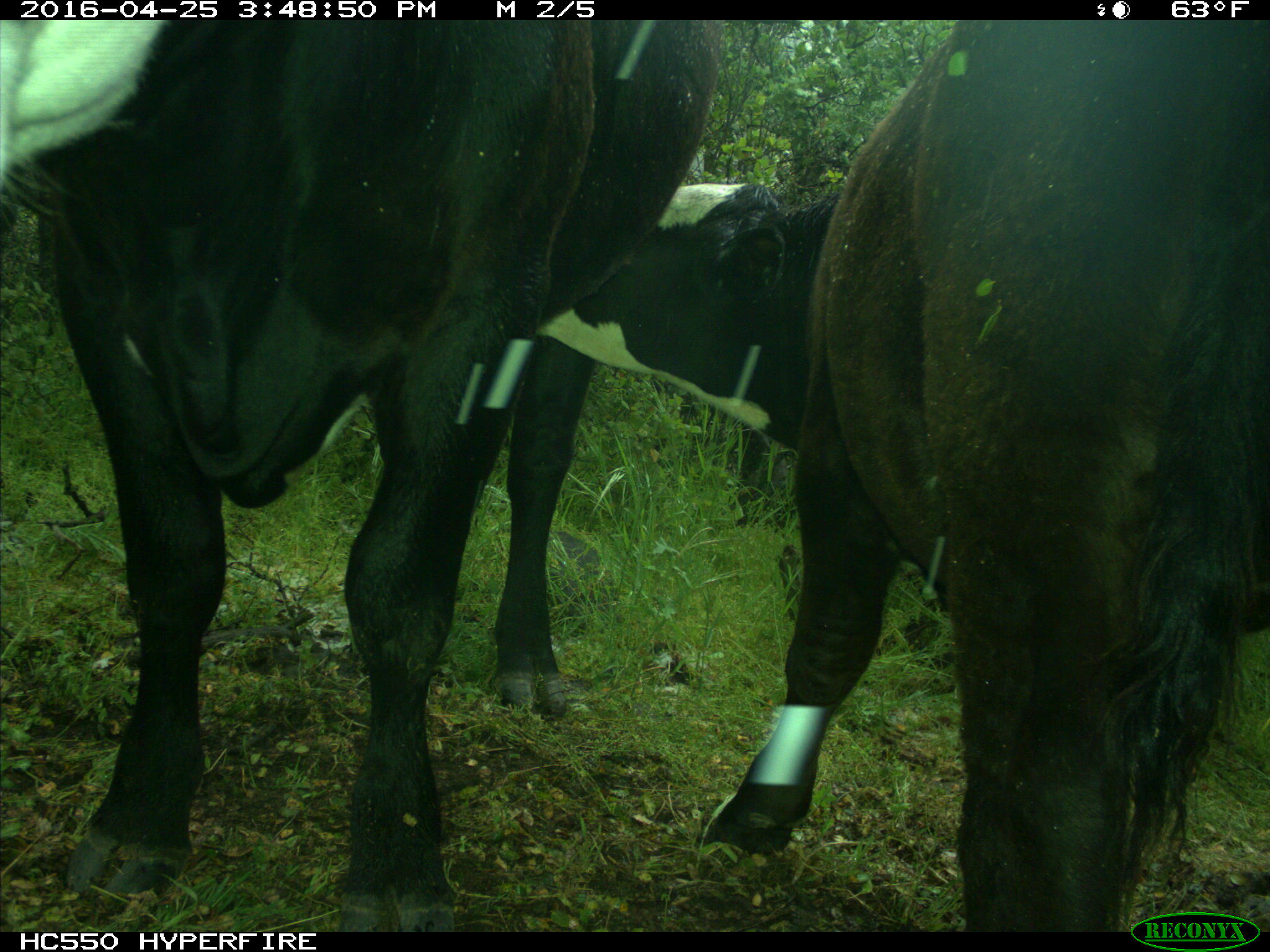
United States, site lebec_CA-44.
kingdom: Animalia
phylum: Chordata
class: Mammalia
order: Artiodactyla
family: Bovidae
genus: Bos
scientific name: Bos taurus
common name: domestic cow